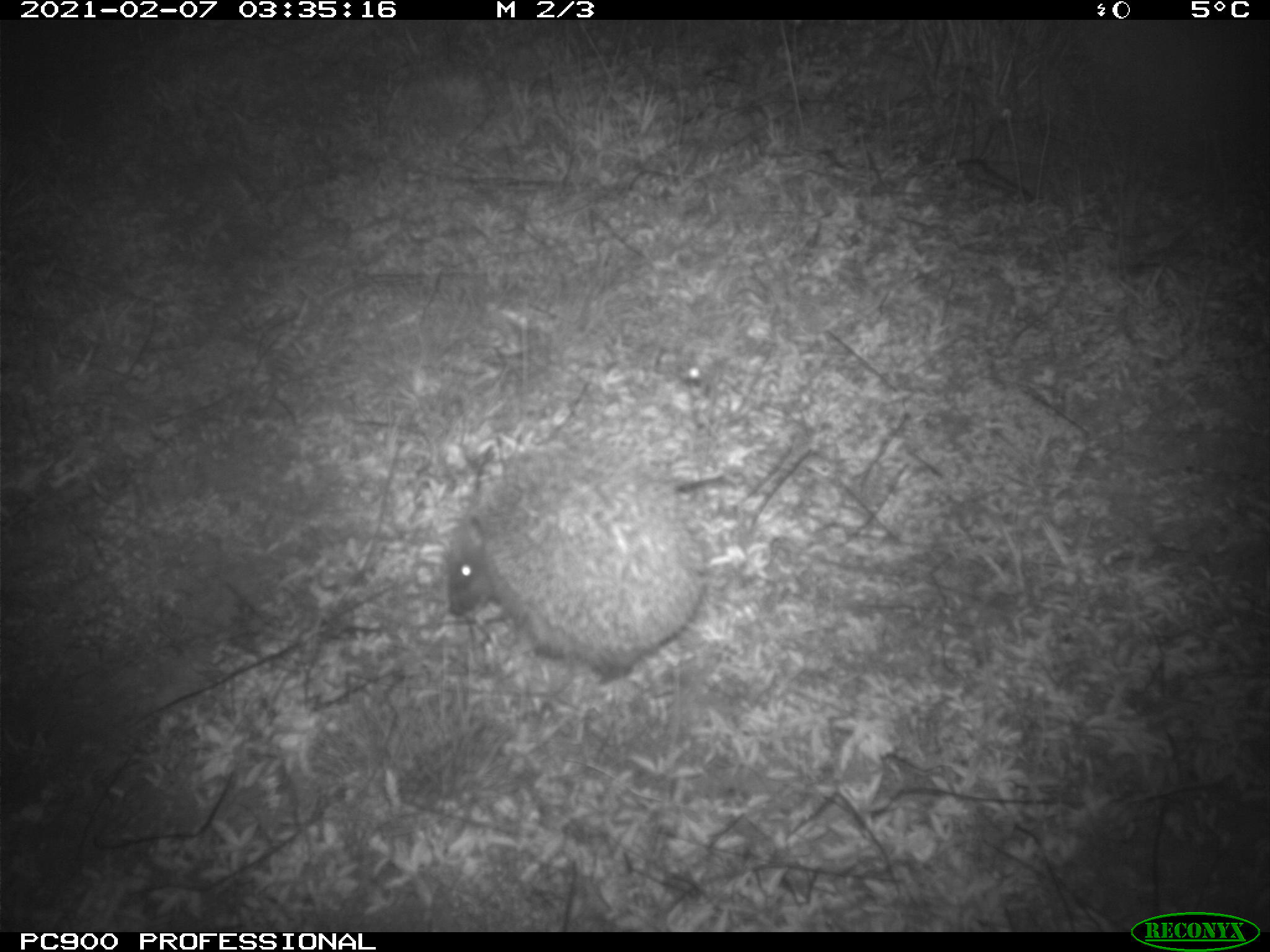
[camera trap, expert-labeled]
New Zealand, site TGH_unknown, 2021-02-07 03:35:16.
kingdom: Animalia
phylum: Chordata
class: Mammalia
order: Eulipotyphla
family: Erinaceidae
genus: Erinaceus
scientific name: Erinaceus europaeus europaeus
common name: european hedgehog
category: hedgehog